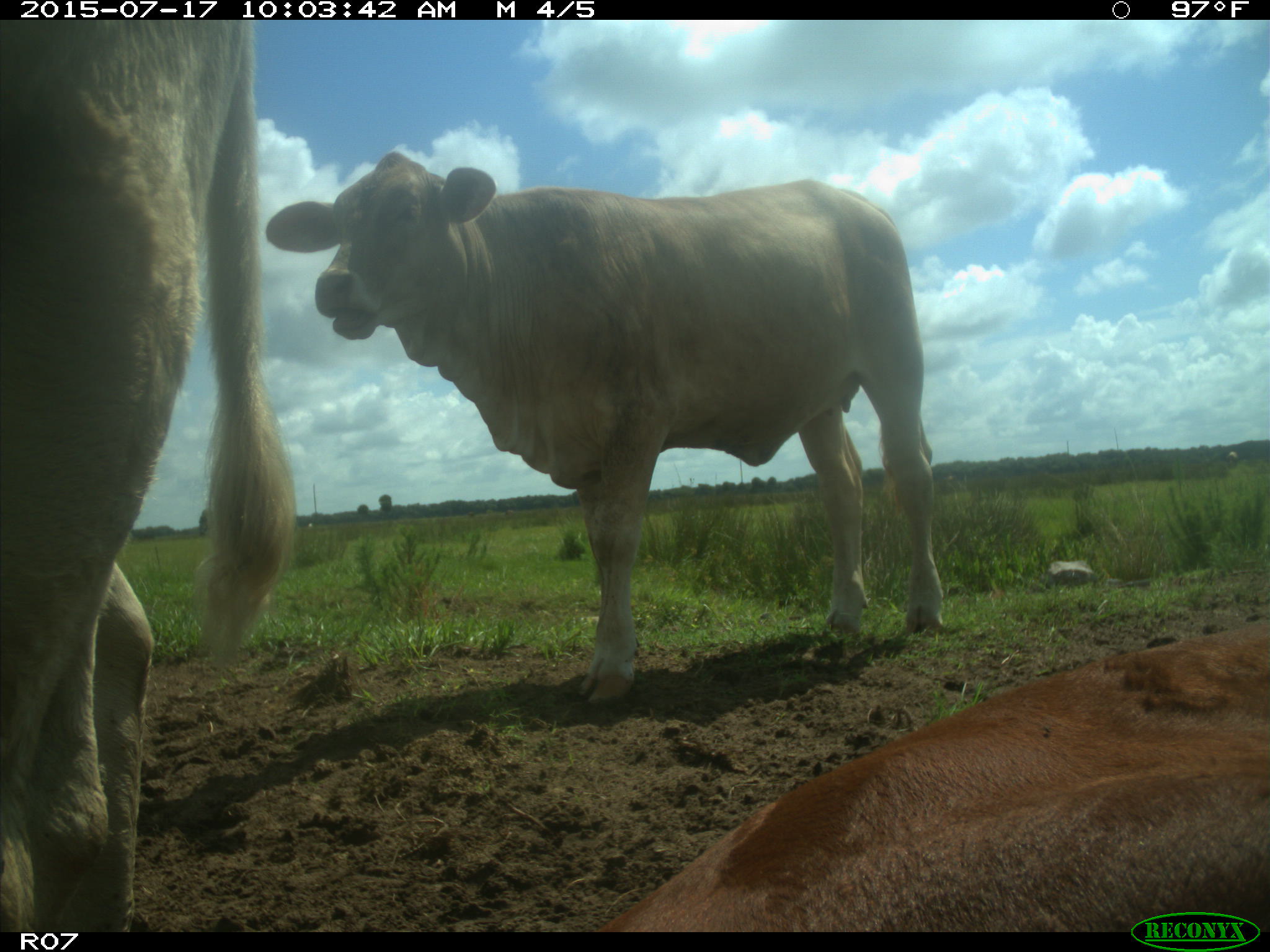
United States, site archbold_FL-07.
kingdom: Animalia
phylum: Chordata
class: Mammalia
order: Artiodactyla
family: Bovidae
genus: Bos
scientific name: Bos taurus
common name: domestic cow